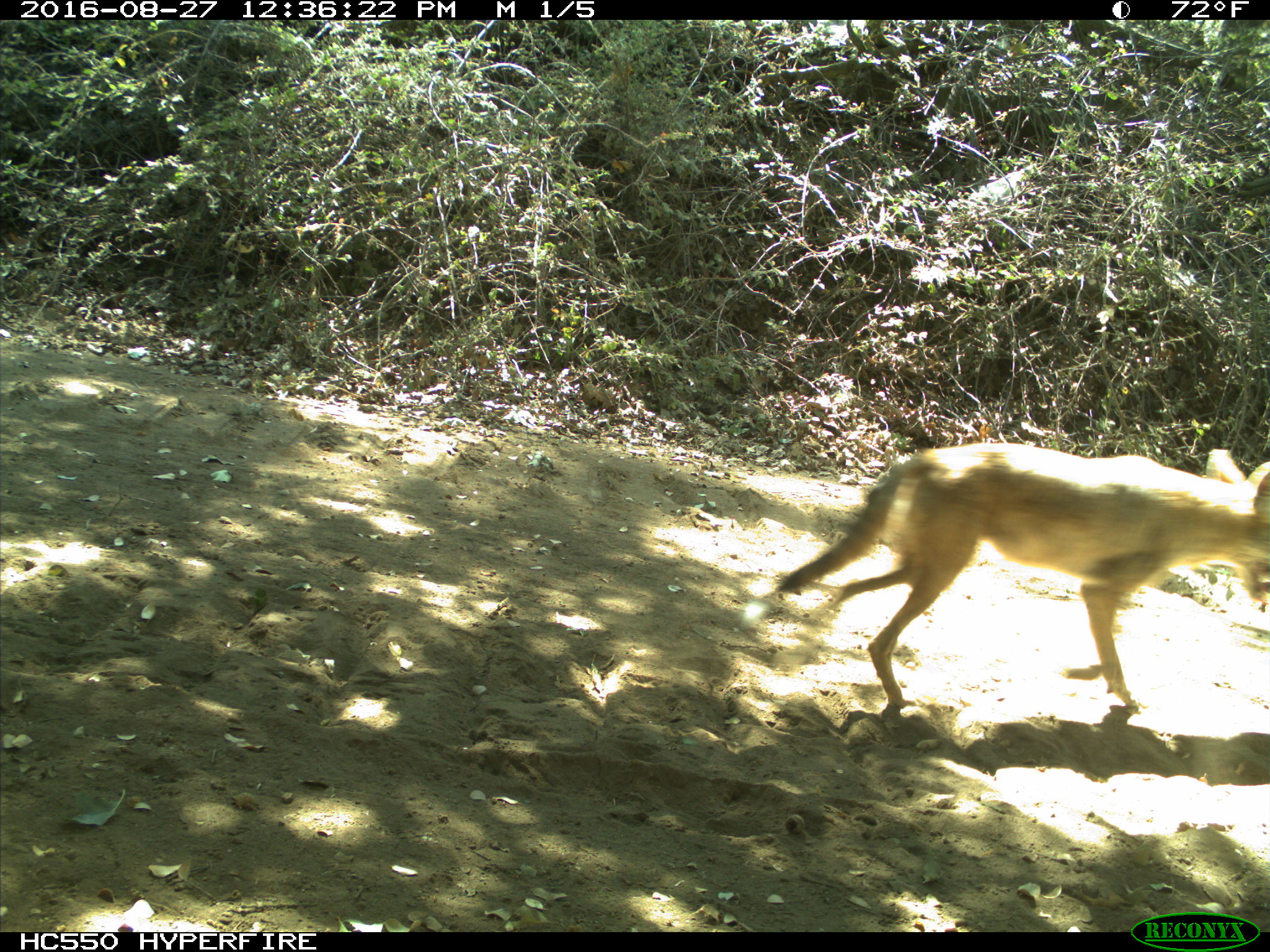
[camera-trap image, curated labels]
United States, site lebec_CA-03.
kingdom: Animalia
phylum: Chordata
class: Mammalia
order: Carnivora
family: Canidae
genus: Canis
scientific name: Canis latrans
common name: coyote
Canis latrans (coyote).